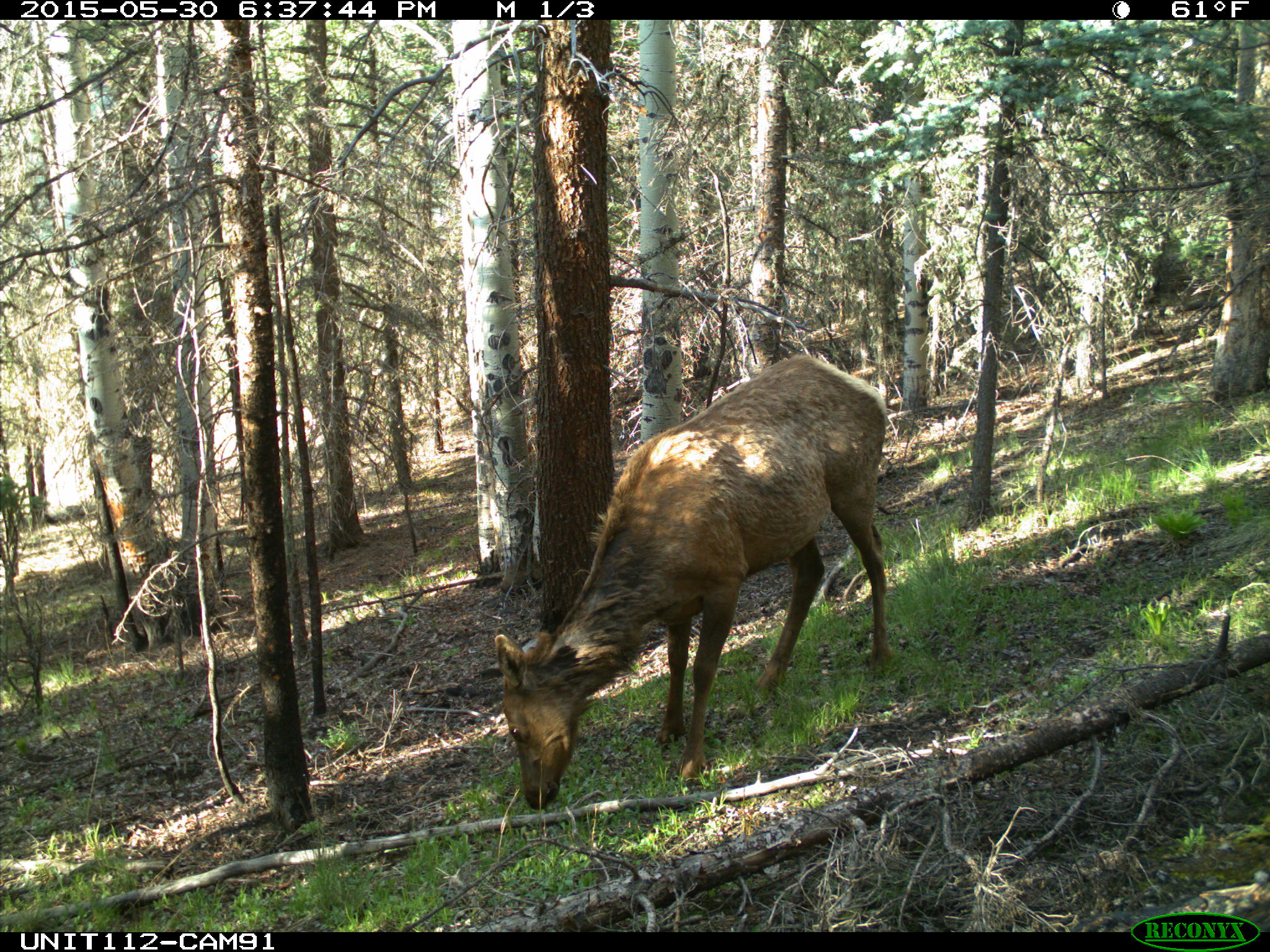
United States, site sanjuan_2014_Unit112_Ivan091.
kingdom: Animalia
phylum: Chordata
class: Mammalia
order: Artiodactyla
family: Cervidae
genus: Cervus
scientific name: Cervus elaphus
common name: red deer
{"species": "Cervus elaphus (red deer)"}